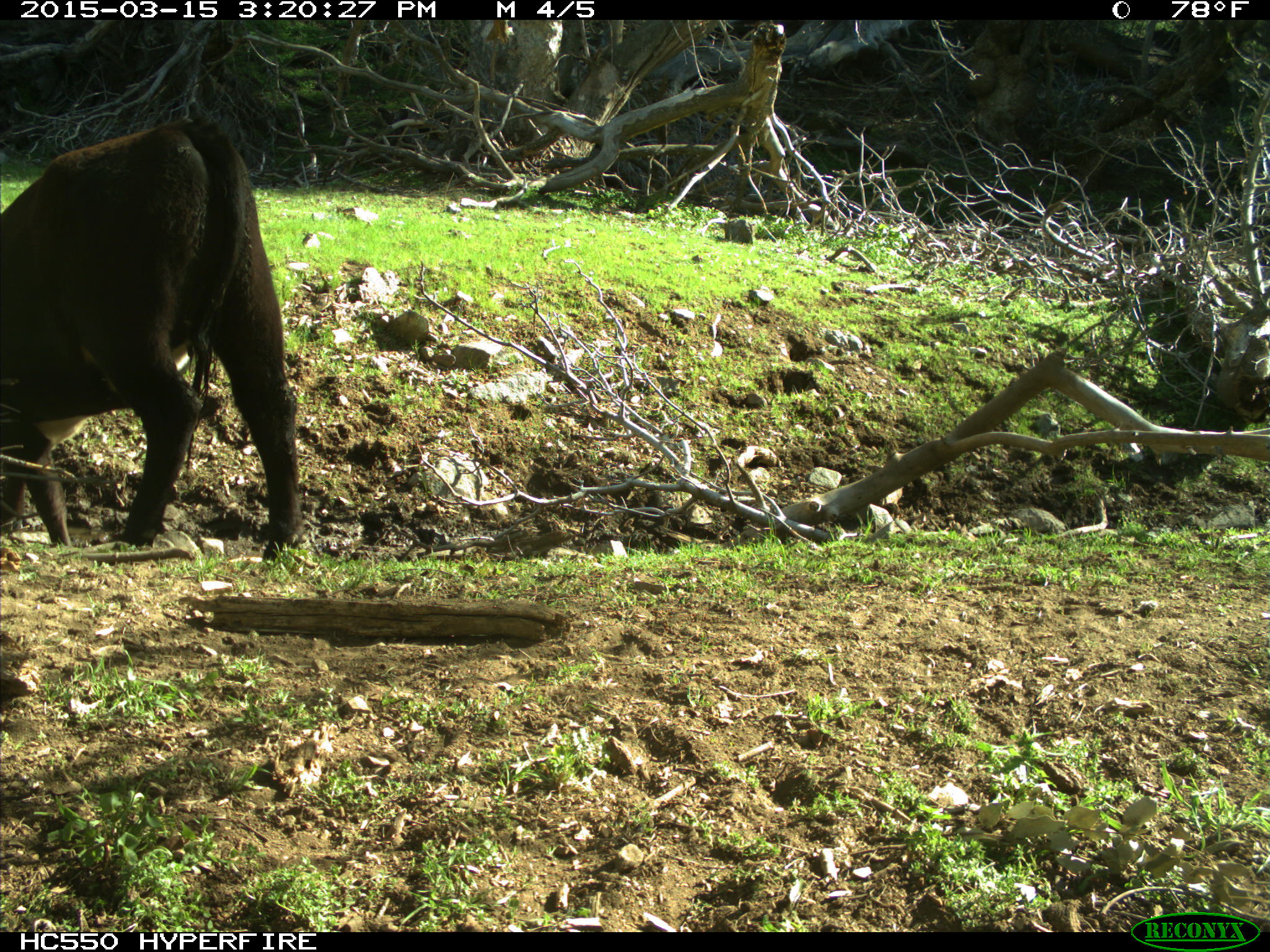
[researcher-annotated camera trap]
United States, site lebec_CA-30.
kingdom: Animalia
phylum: Chordata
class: Mammalia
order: Artiodactyla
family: Bovidae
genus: Bos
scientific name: Bos taurus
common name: domestic cow